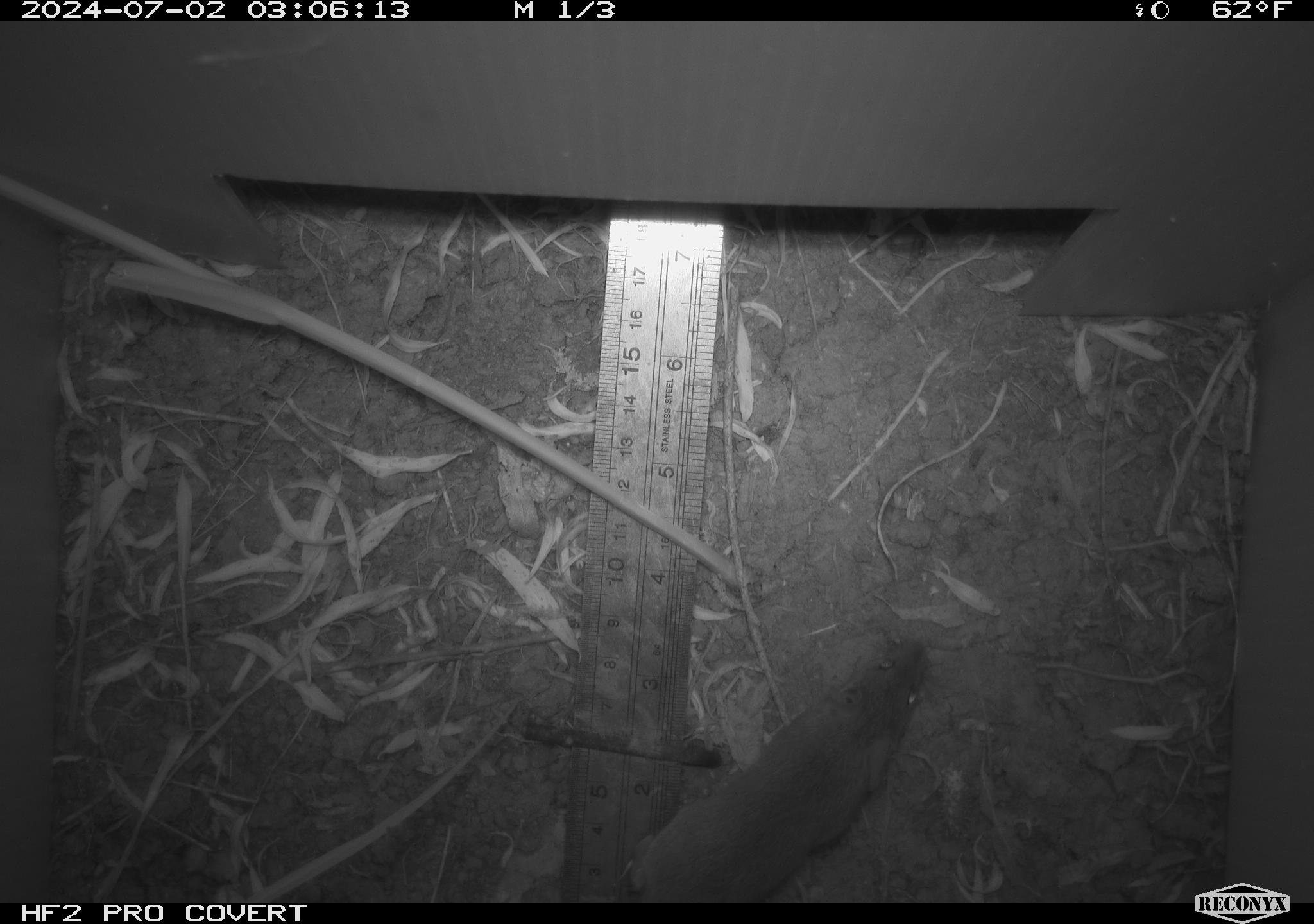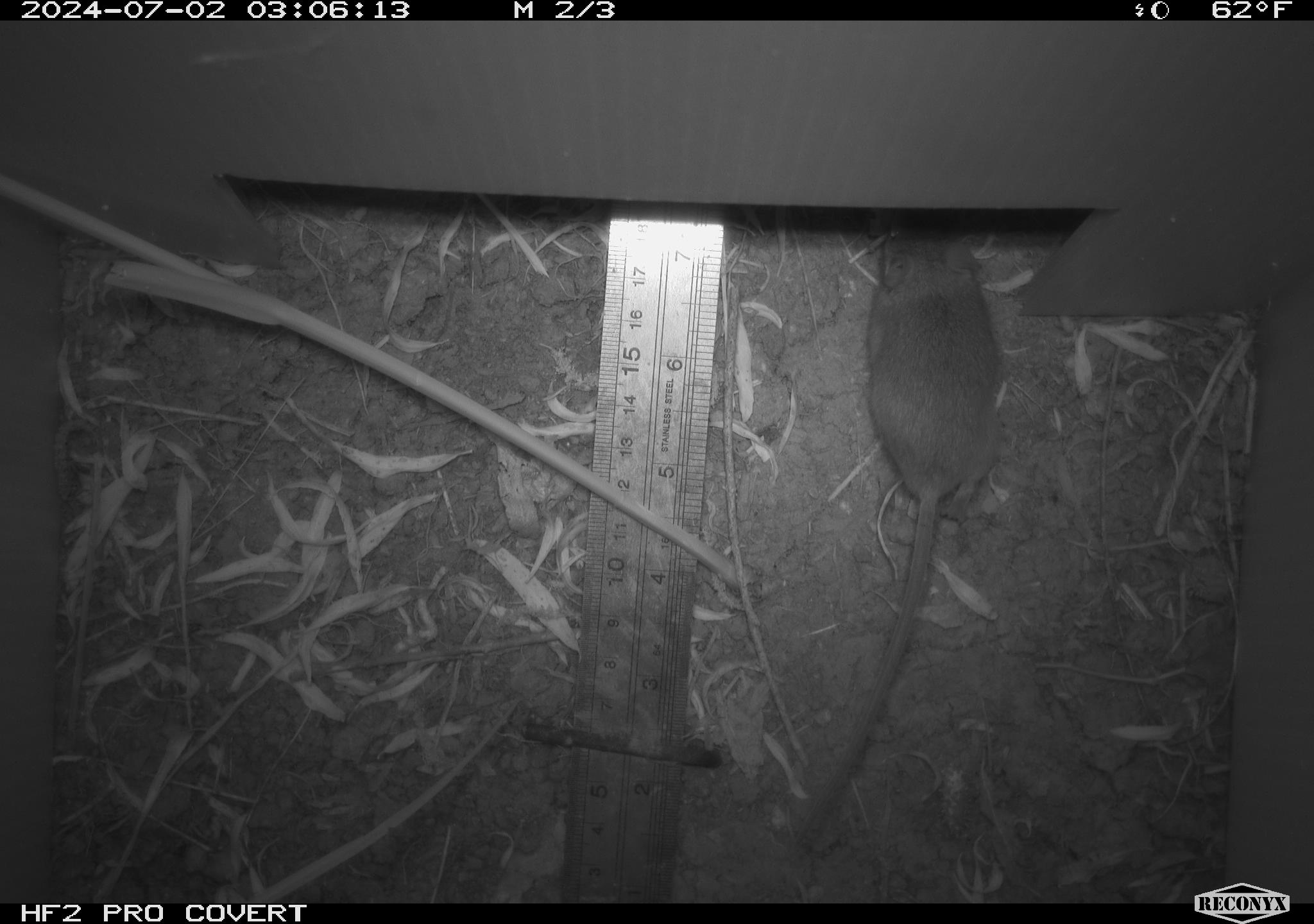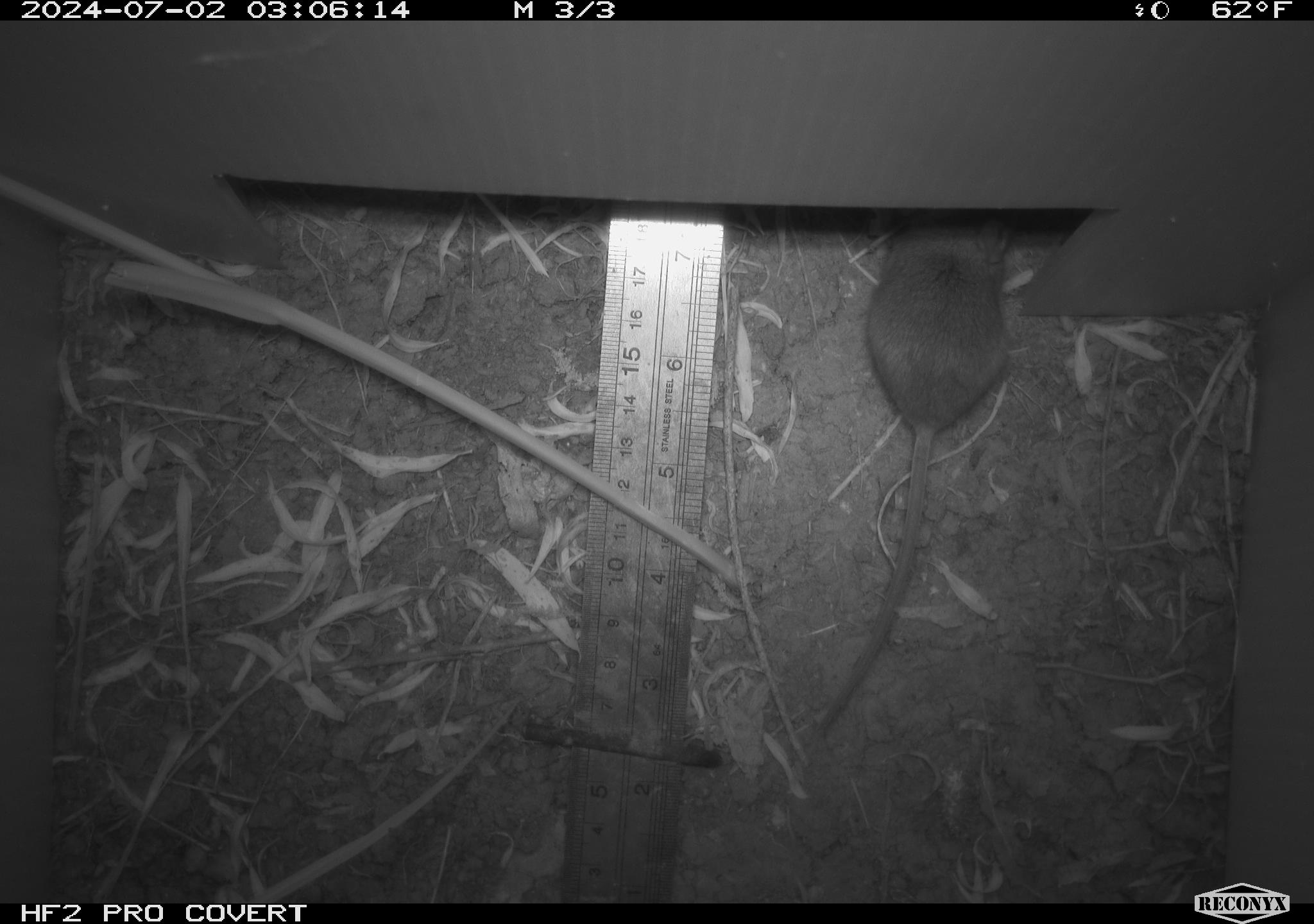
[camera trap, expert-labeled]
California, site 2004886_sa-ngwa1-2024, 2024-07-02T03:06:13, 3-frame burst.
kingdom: Animalia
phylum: Chordata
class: Mammalia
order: Rodentia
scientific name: Rodentia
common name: mouse species